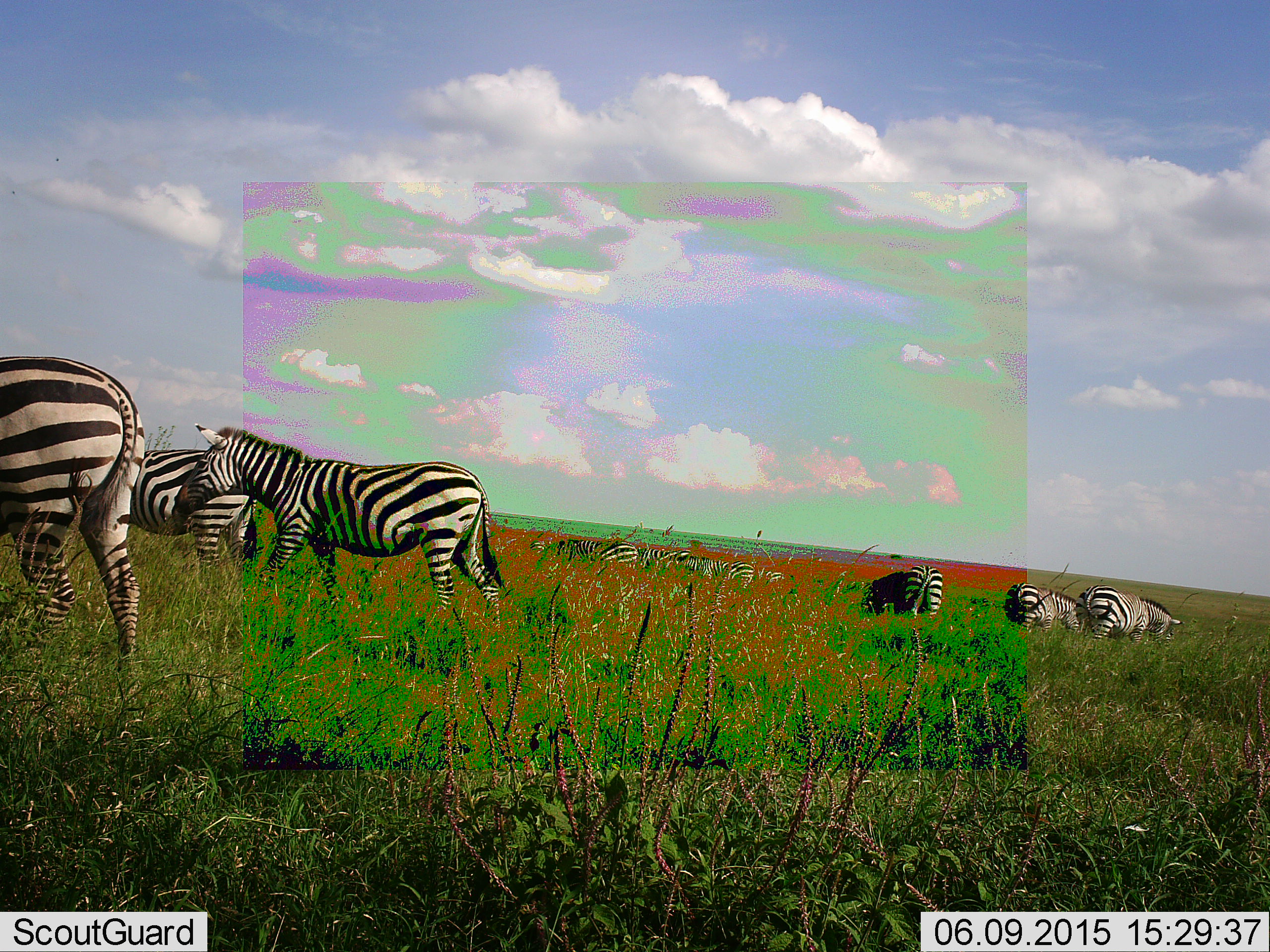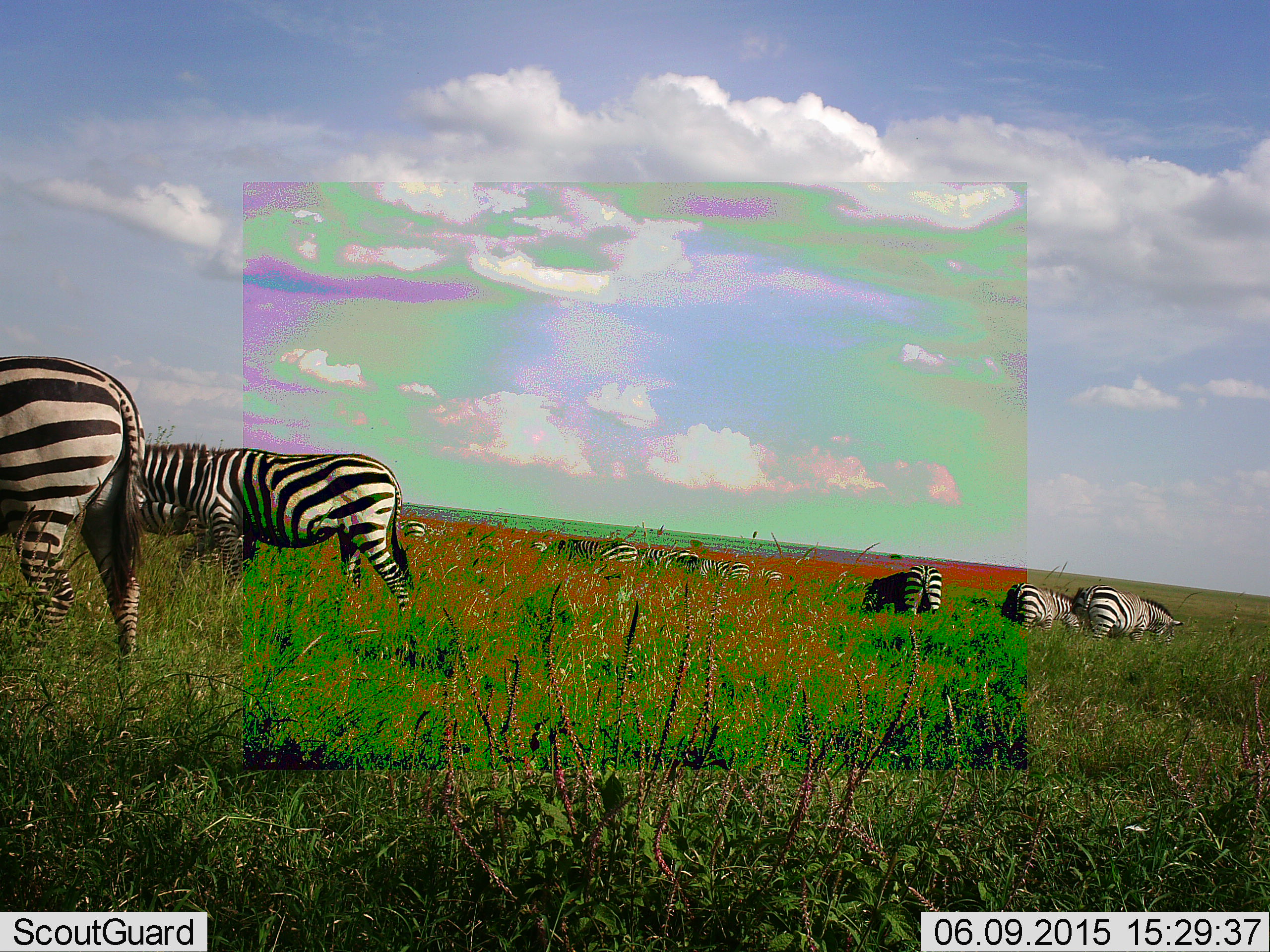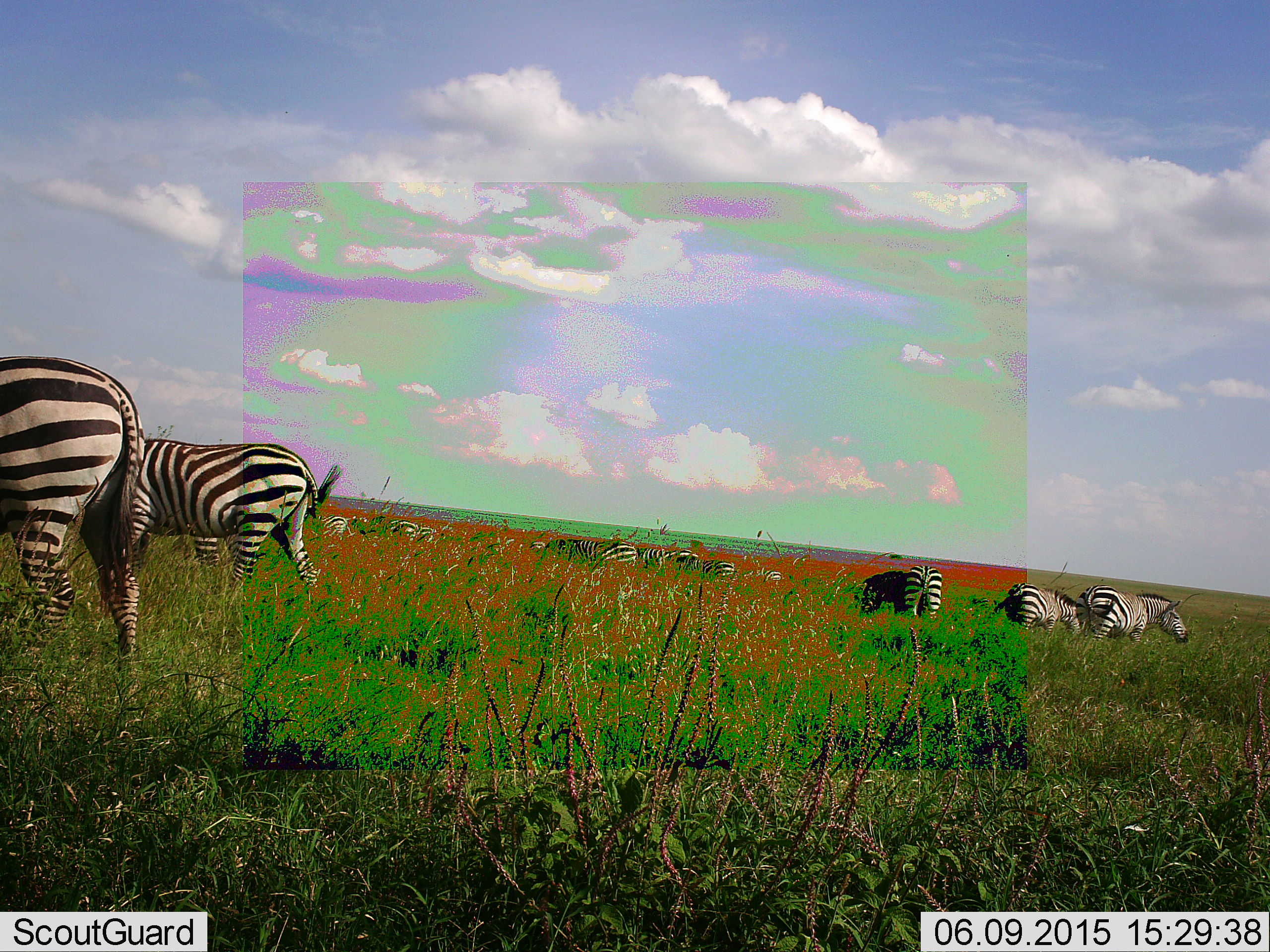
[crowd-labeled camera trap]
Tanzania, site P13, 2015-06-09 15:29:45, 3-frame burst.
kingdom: Animalia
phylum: Chordata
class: Mammalia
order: Perissodactyla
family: Equidae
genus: Equus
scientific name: Equus quagga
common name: plains zebra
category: zebra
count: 11-50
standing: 50%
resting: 0%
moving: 20%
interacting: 0%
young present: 0%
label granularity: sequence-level